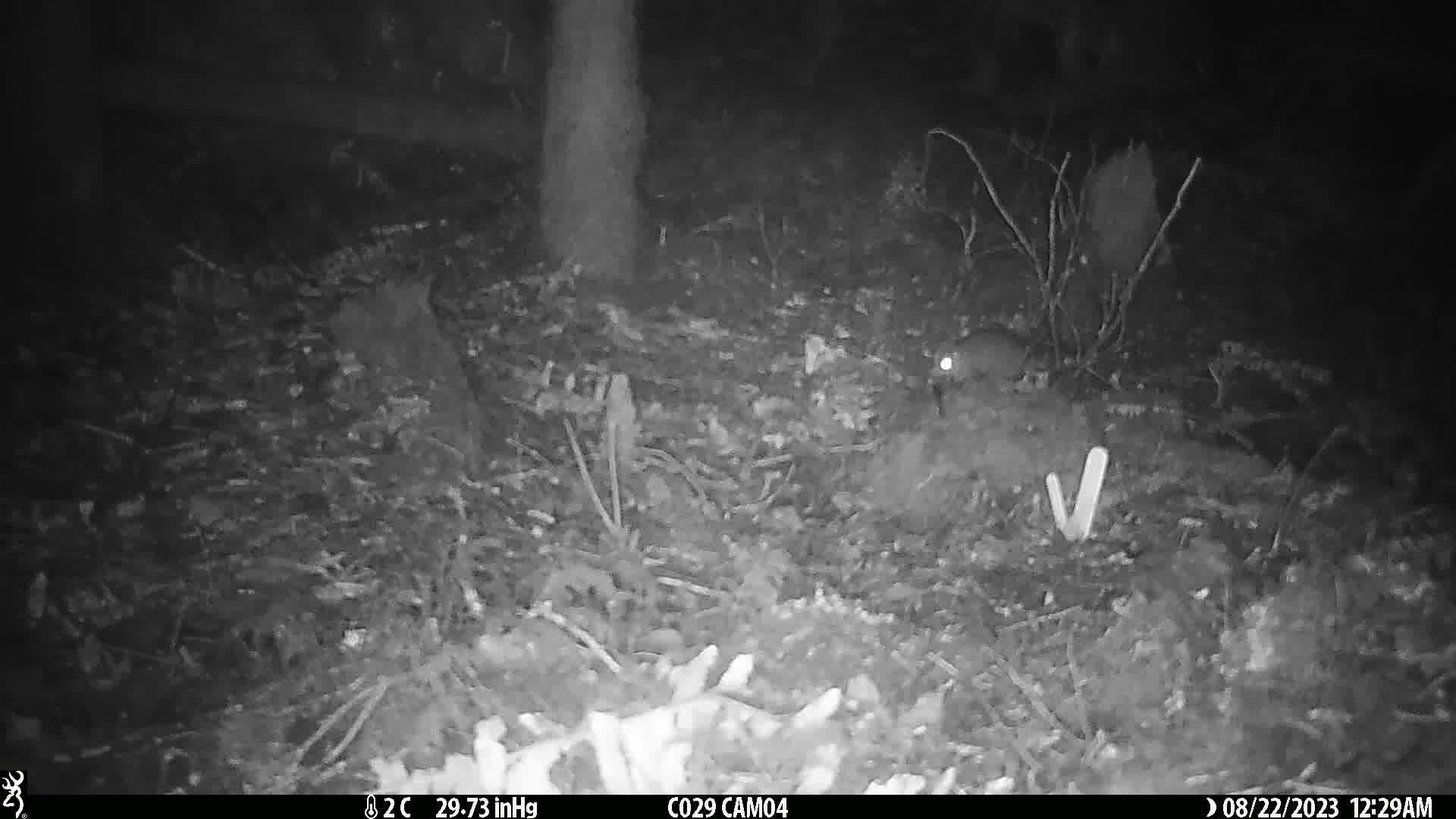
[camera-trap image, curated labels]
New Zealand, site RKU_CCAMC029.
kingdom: Animalia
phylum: Chordata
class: Mammalia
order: Rodentia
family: Muridae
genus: Rattus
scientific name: Rattus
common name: rat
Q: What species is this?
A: Rat (Rattus).